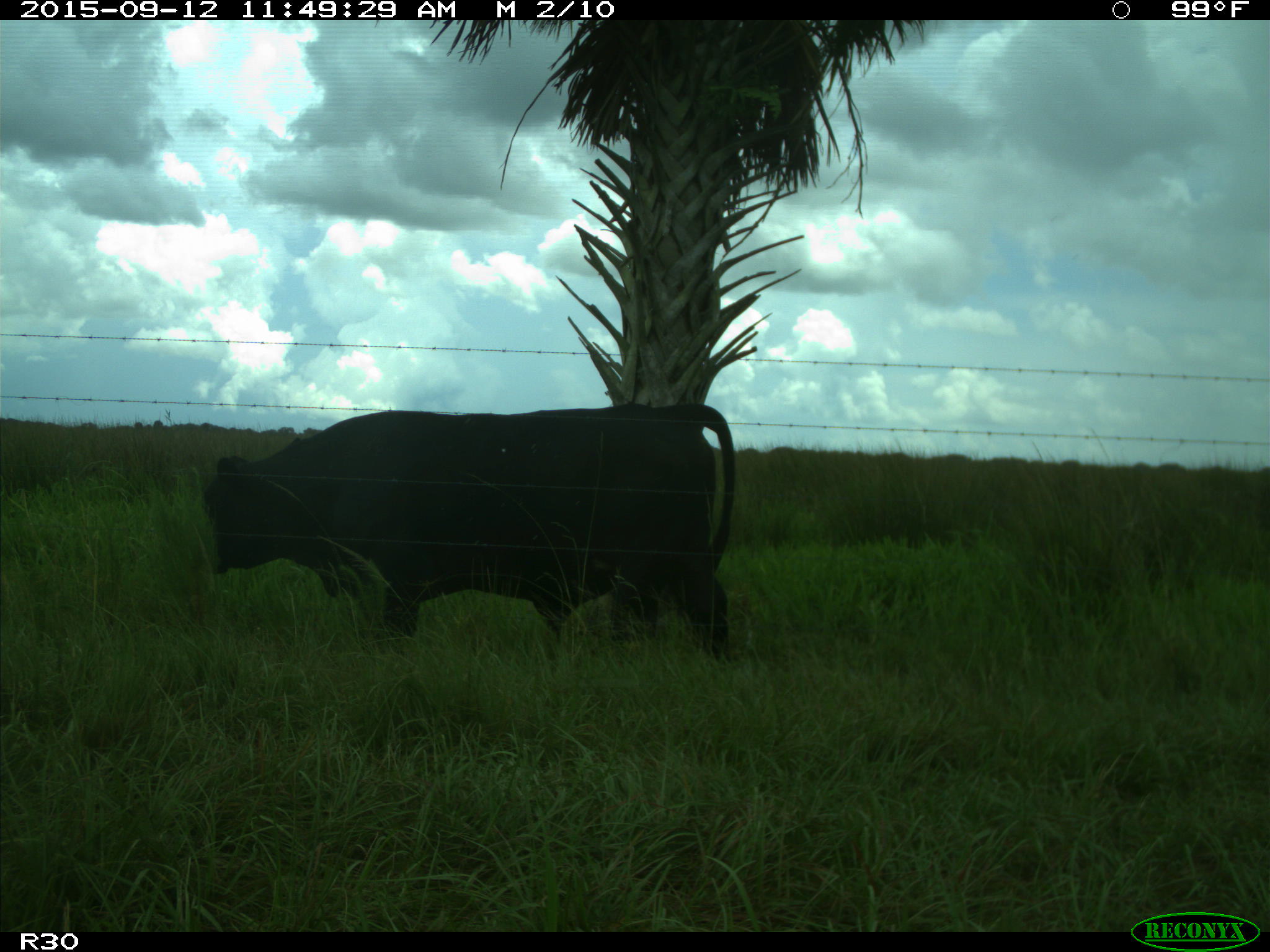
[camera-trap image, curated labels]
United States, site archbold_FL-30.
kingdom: Animalia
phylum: Chordata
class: Mammalia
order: Artiodactyla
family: Bovidae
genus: Bos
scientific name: Bos taurus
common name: domestic cow